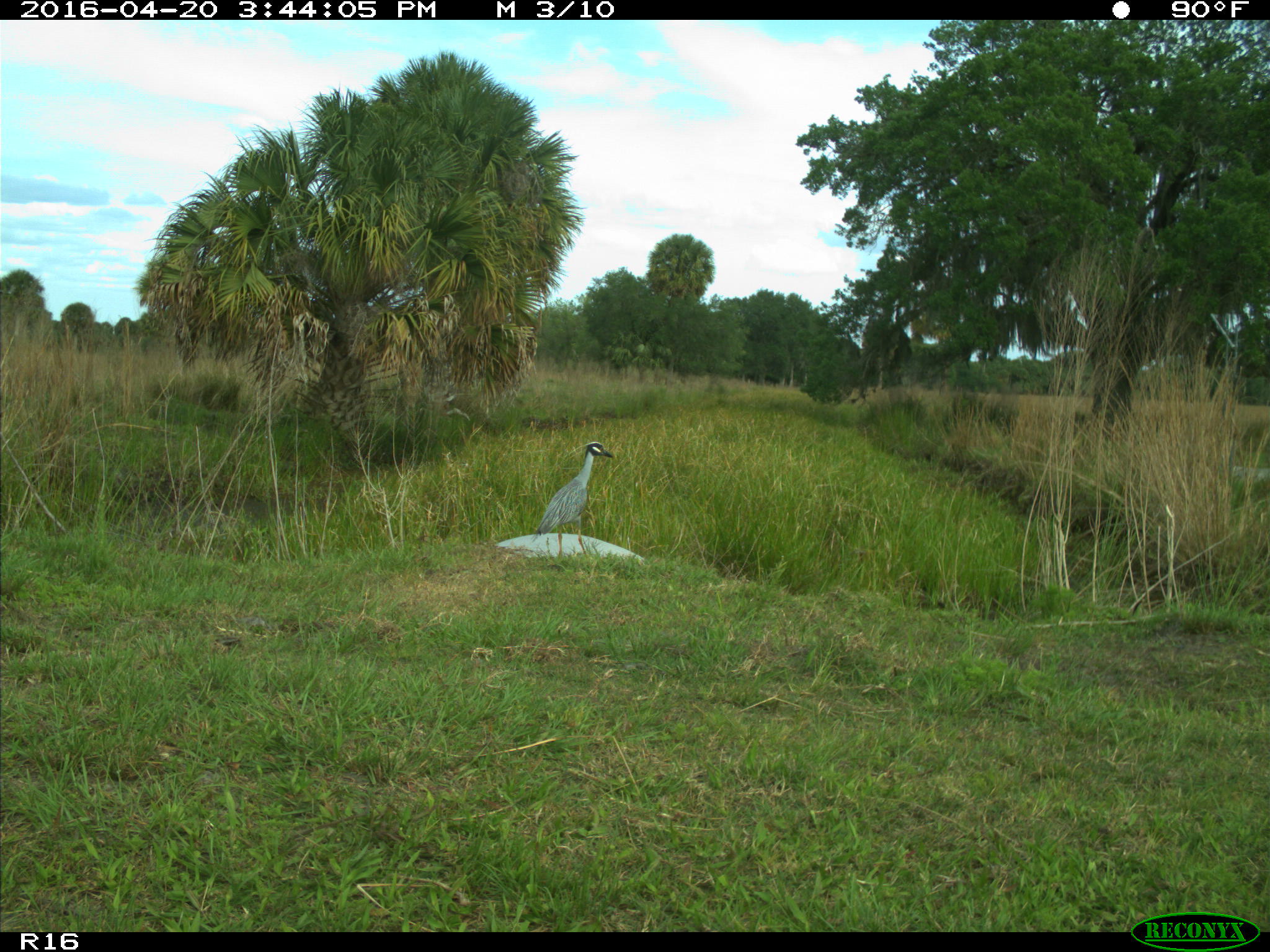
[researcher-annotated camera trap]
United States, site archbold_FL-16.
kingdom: Animalia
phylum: Chordata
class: Aves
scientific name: Aves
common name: birds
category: unidentified bird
Unidentified bird (birds) (Aves).